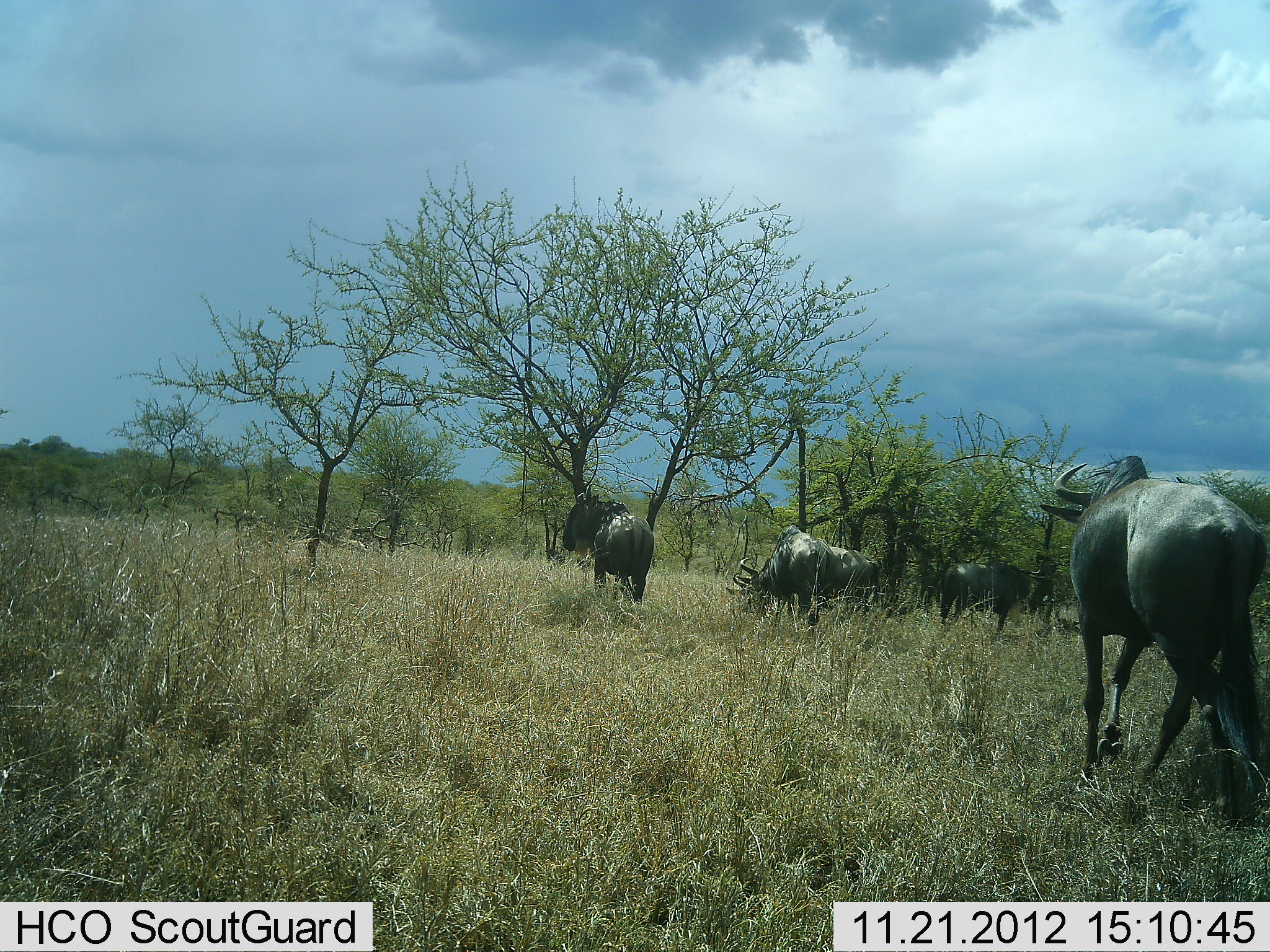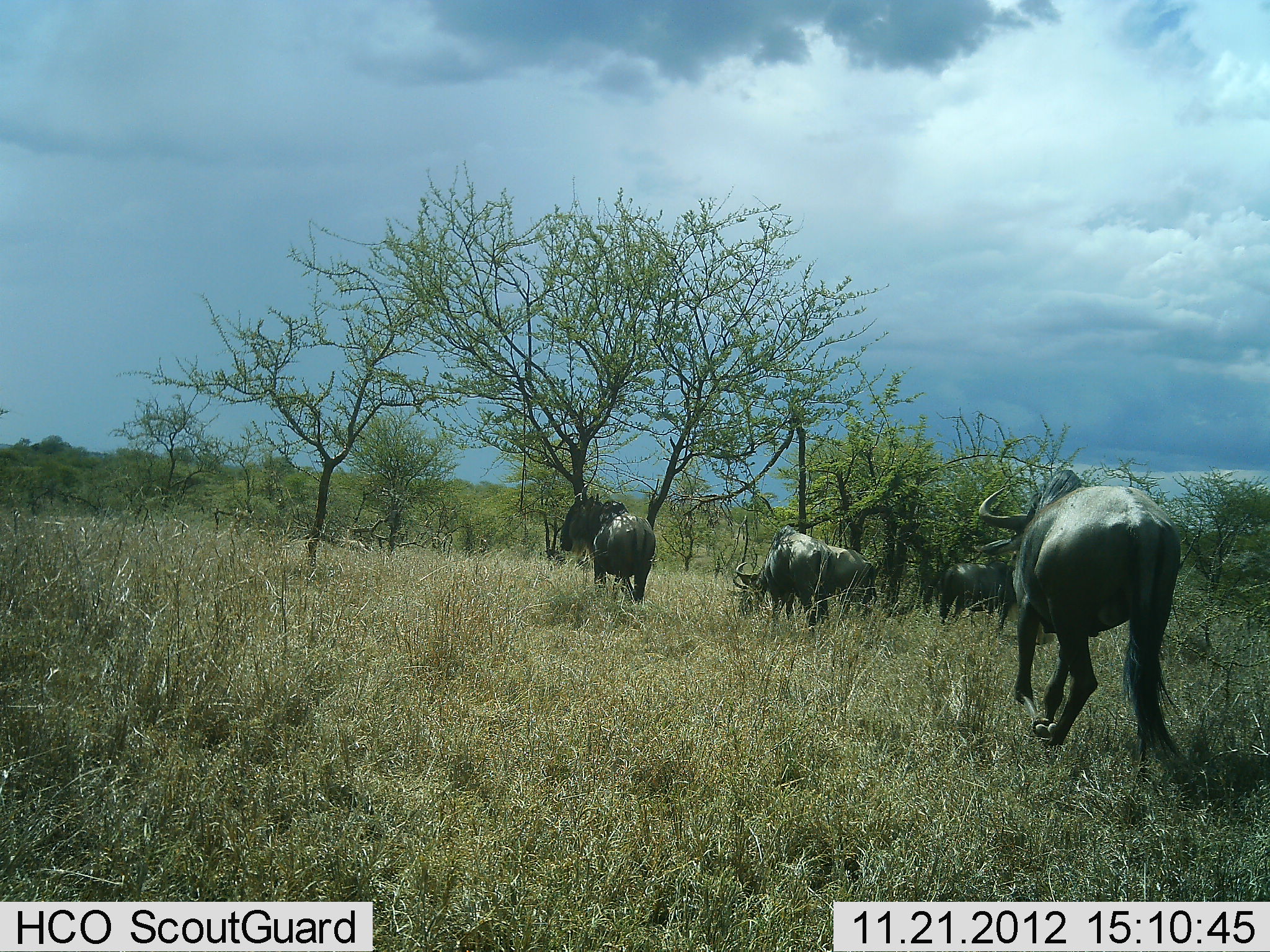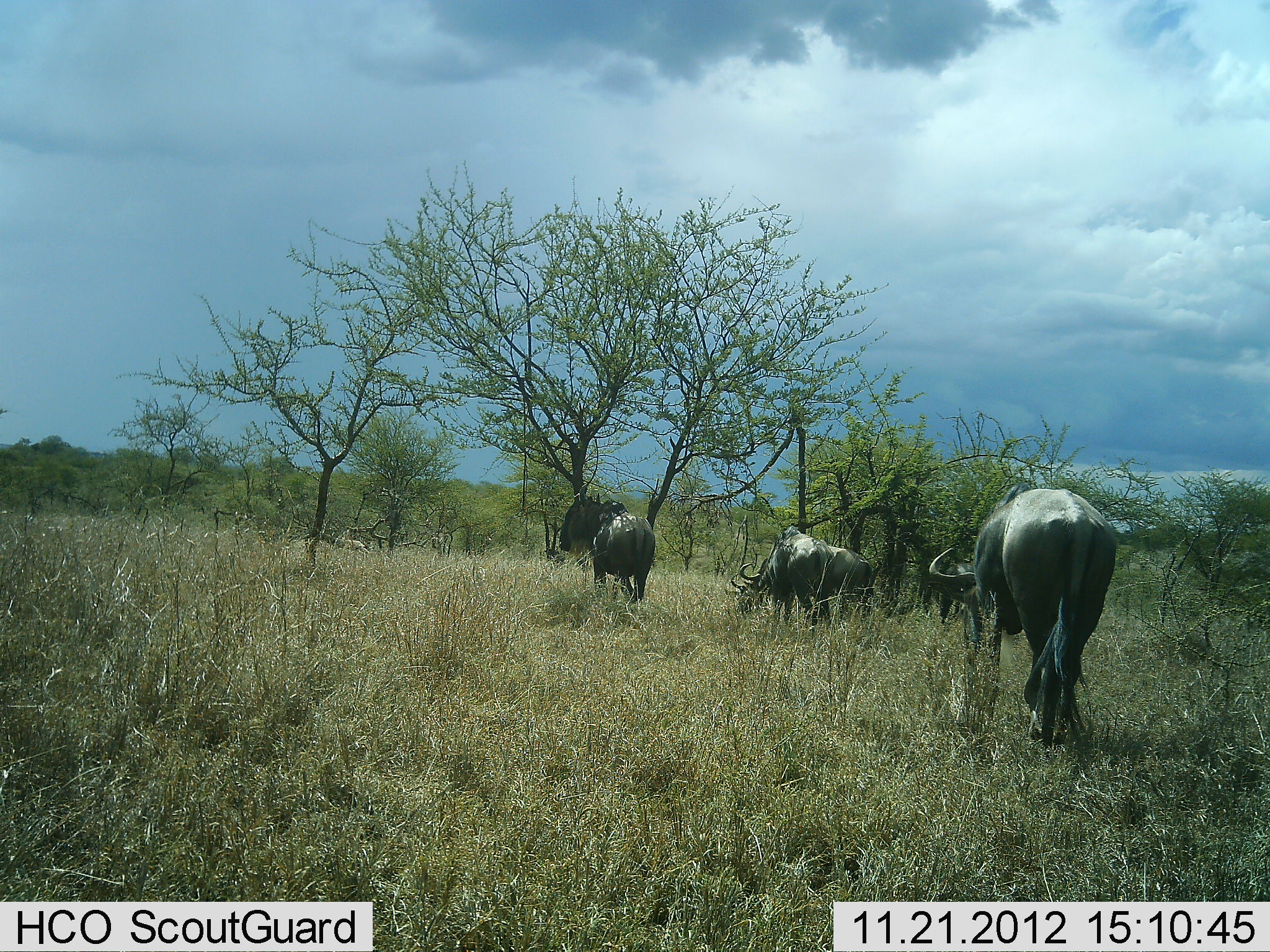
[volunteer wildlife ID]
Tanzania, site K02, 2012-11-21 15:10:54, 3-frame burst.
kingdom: Animalia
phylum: Chordata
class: Mammalia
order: Artiodactyla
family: Bovidae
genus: Connochaetes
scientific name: Connochaetes taurinus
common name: blue wildebeest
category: wildebeest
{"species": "wildebeest (blue wildebeest) (Connochaetes taurinus)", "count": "5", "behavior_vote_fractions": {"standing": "30%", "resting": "0%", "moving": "80%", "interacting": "0%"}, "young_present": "0%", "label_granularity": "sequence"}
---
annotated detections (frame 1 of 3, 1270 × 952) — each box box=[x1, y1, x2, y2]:
animal: box=[1039, 453, 1269, 829]; box=[561, 482, 653, 603]; box=[725, 524, 830, 626]; box=[939, 559, 1036, 632]; box=[828, 545, 883, 611]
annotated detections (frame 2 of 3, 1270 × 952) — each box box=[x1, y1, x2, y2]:
animal: box=[976, 467, 1189, 787]; box=[560, 493, 656, 603]; box=[733, 525, 828, 624]; box=[939, 558, 1013, 625]; box=[822, 545, 877, 613]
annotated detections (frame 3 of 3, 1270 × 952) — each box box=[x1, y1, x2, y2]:
animal: box=[928, 486, 1119, 745]; box=[556, 492, 654, 603]; box=[726, 527, 834, 627]; box=[825, 544, 872, 604]